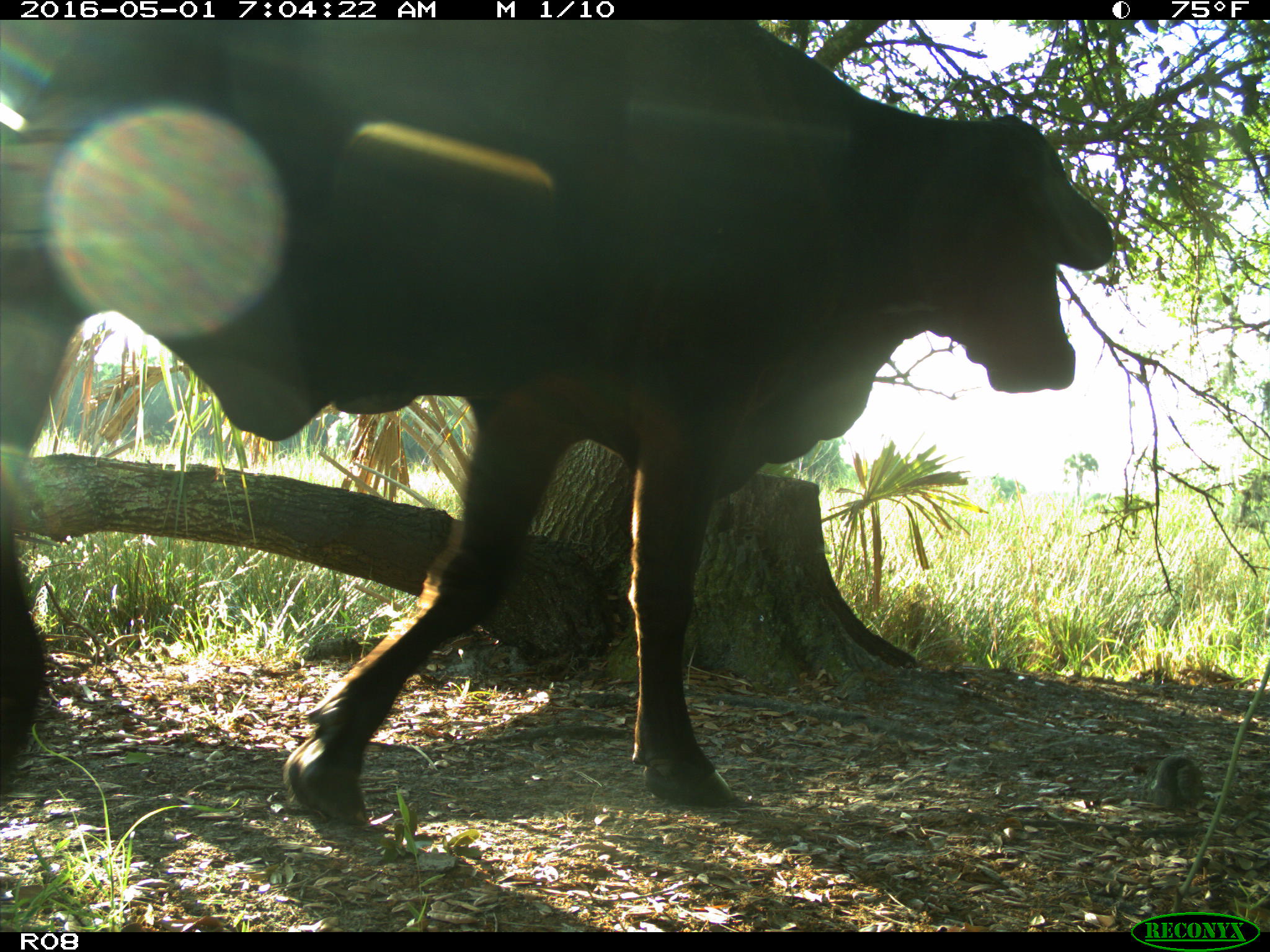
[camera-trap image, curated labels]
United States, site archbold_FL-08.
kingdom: Animalia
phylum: Chordata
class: Mammalia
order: Artiodactyla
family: Bovidae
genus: Bos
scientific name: Bos taurus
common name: domestic cow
Bos taurus (domestic cow).